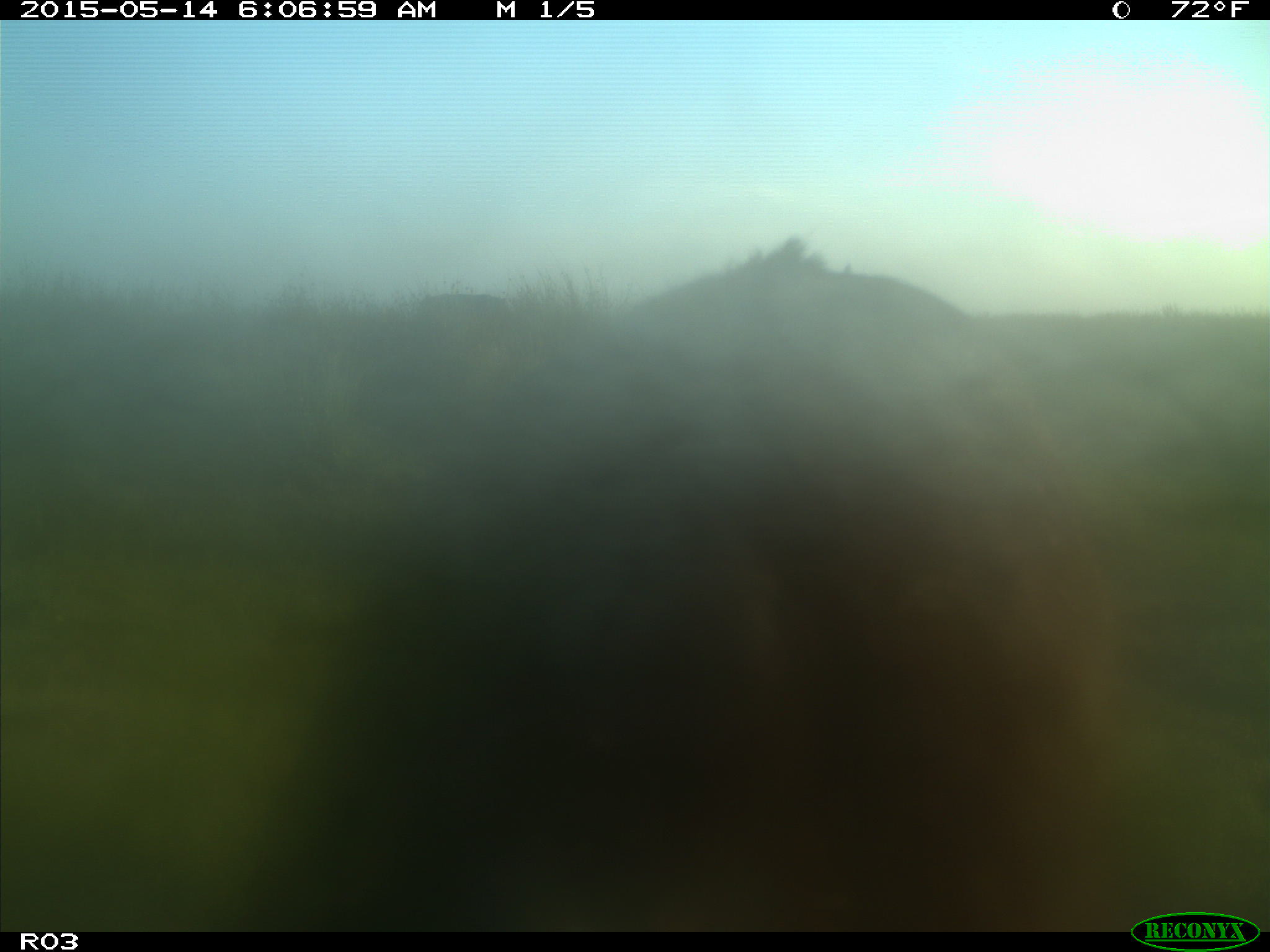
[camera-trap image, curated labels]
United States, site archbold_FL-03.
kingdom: Animalia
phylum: Chordata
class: Mammalia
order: Artiodactyla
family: Bovidae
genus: Bos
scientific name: Bos taurus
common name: domestic cow